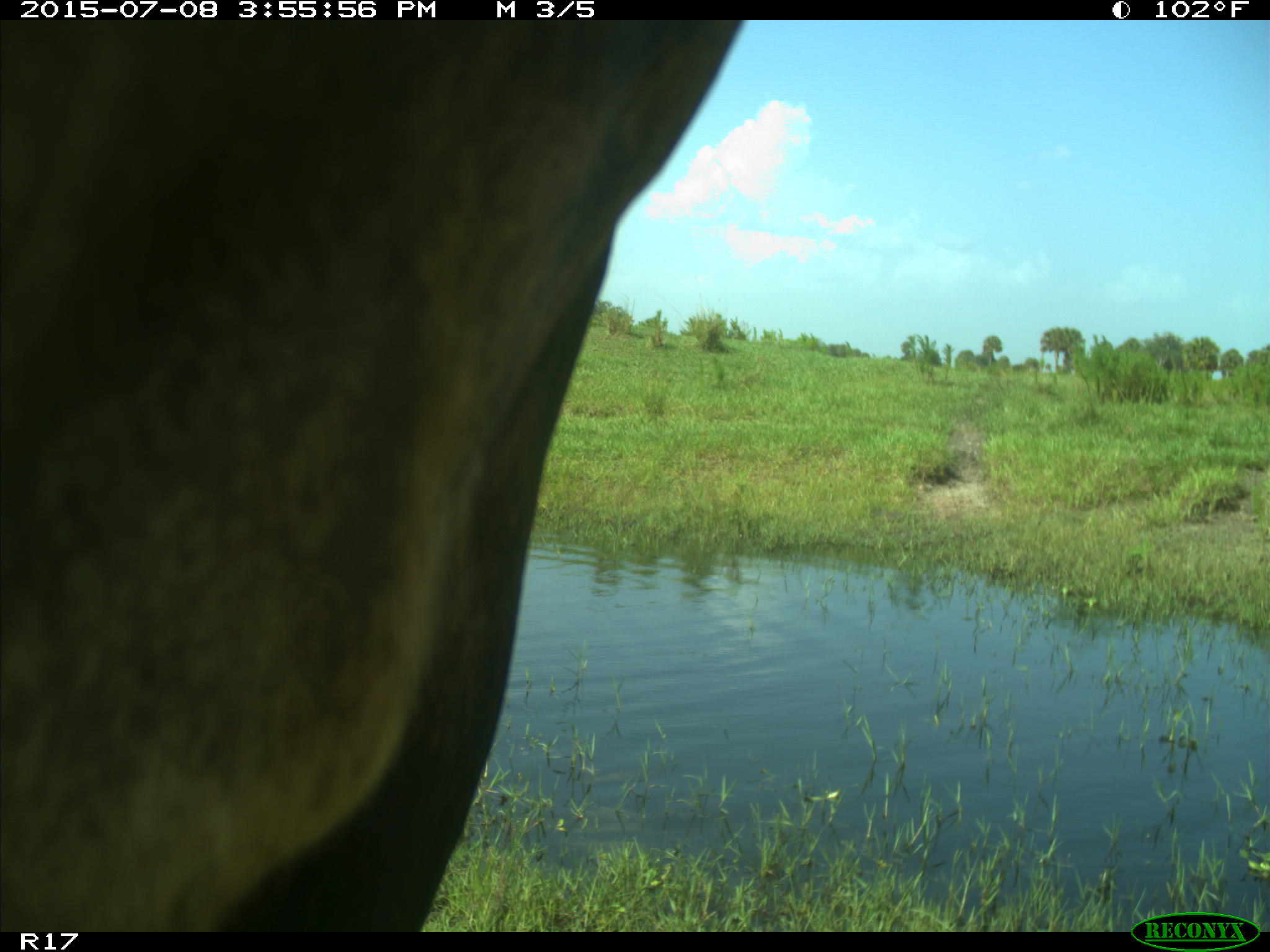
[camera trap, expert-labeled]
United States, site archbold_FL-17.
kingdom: Animalia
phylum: Chordata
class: Mammalia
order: Artiodactyla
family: Bovidae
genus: Bos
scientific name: Bos taurus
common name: domestic cow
Bos taurus (domestic cow).